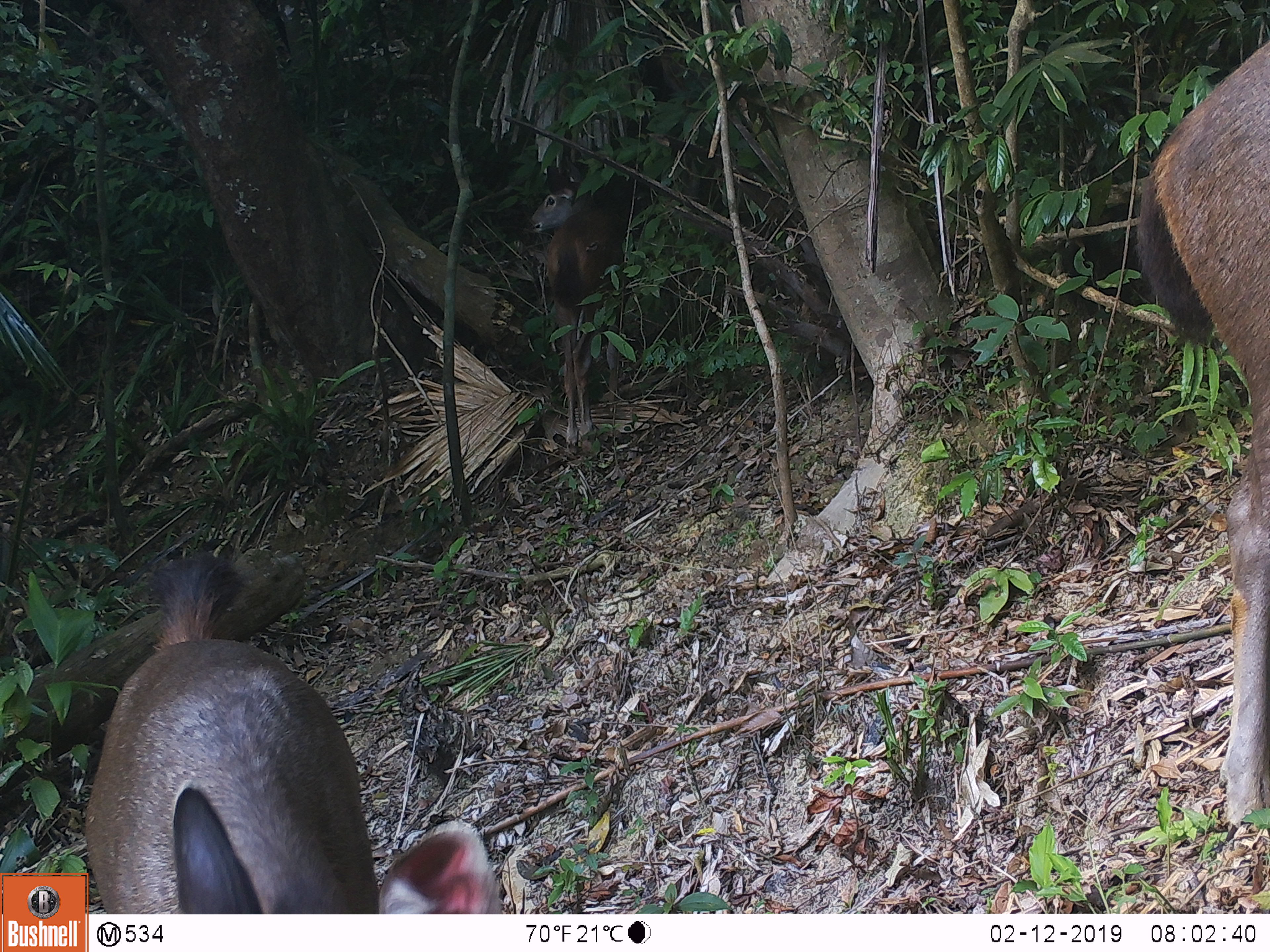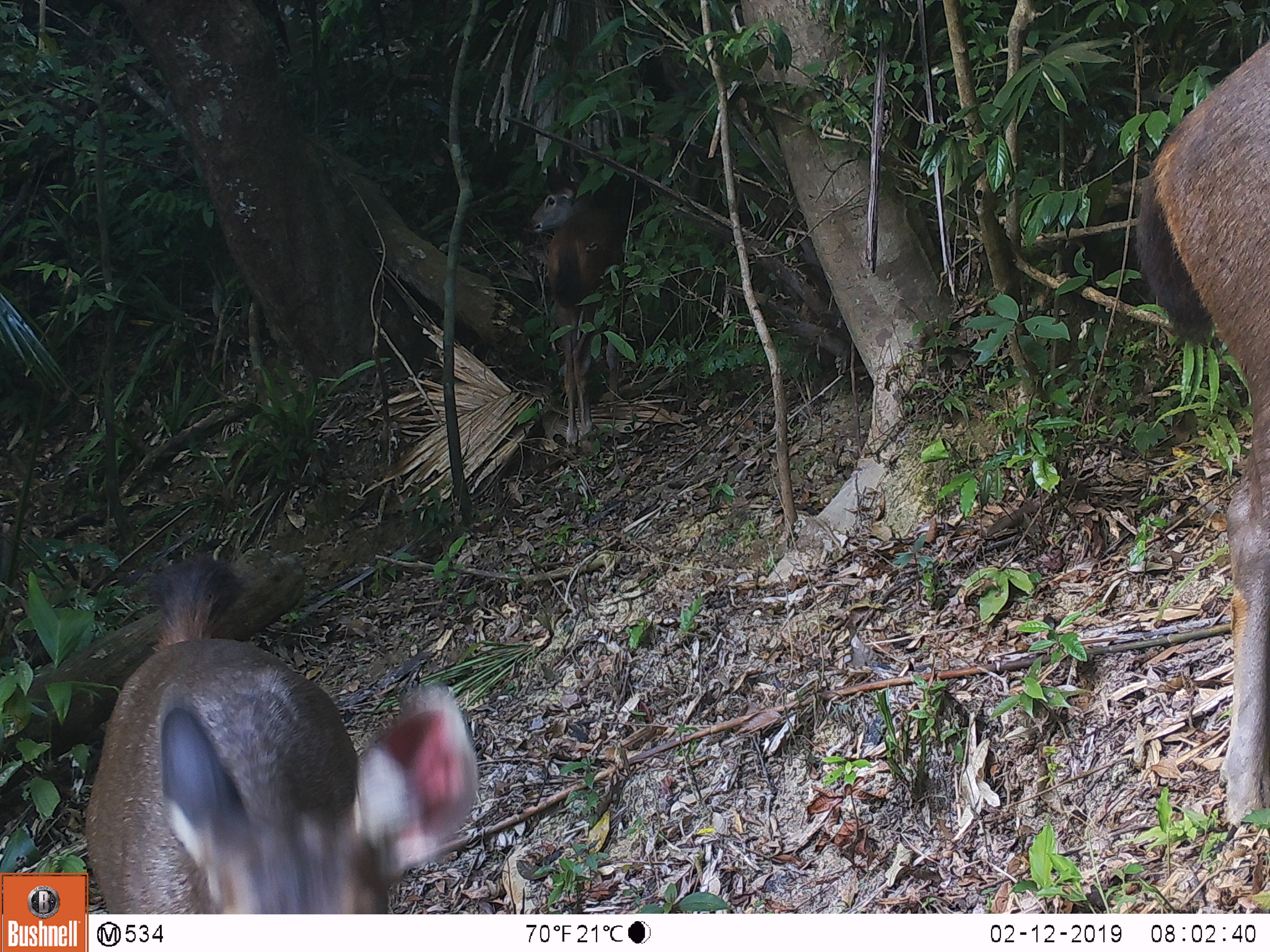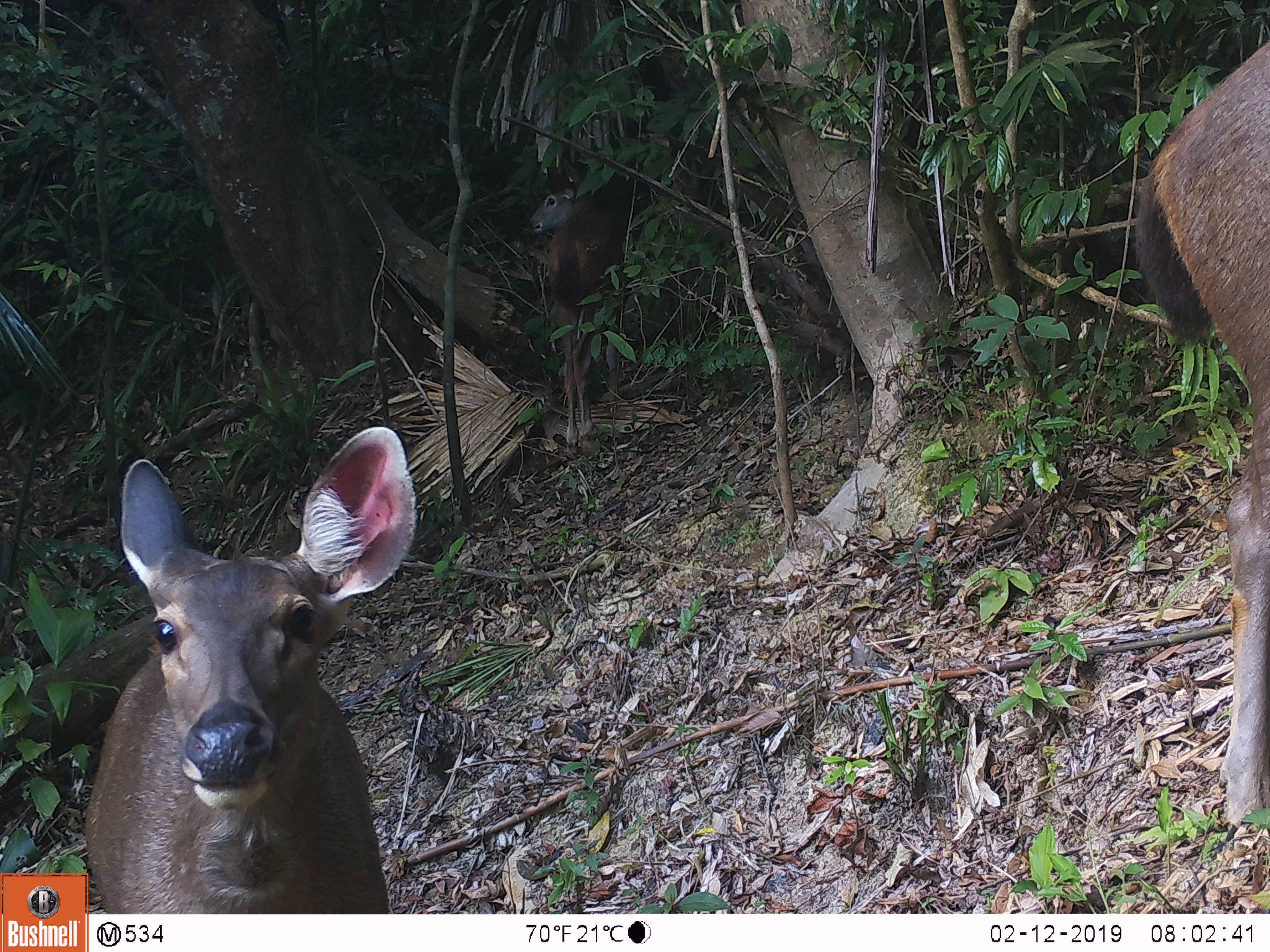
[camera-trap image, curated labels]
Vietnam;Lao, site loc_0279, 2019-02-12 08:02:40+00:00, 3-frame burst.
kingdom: Animalia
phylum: Chordata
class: Mammalia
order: Artiodactyla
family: Cervidae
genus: Rusa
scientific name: Rusa unicolor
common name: sambar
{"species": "sambar (Rusa unicolor)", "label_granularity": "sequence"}